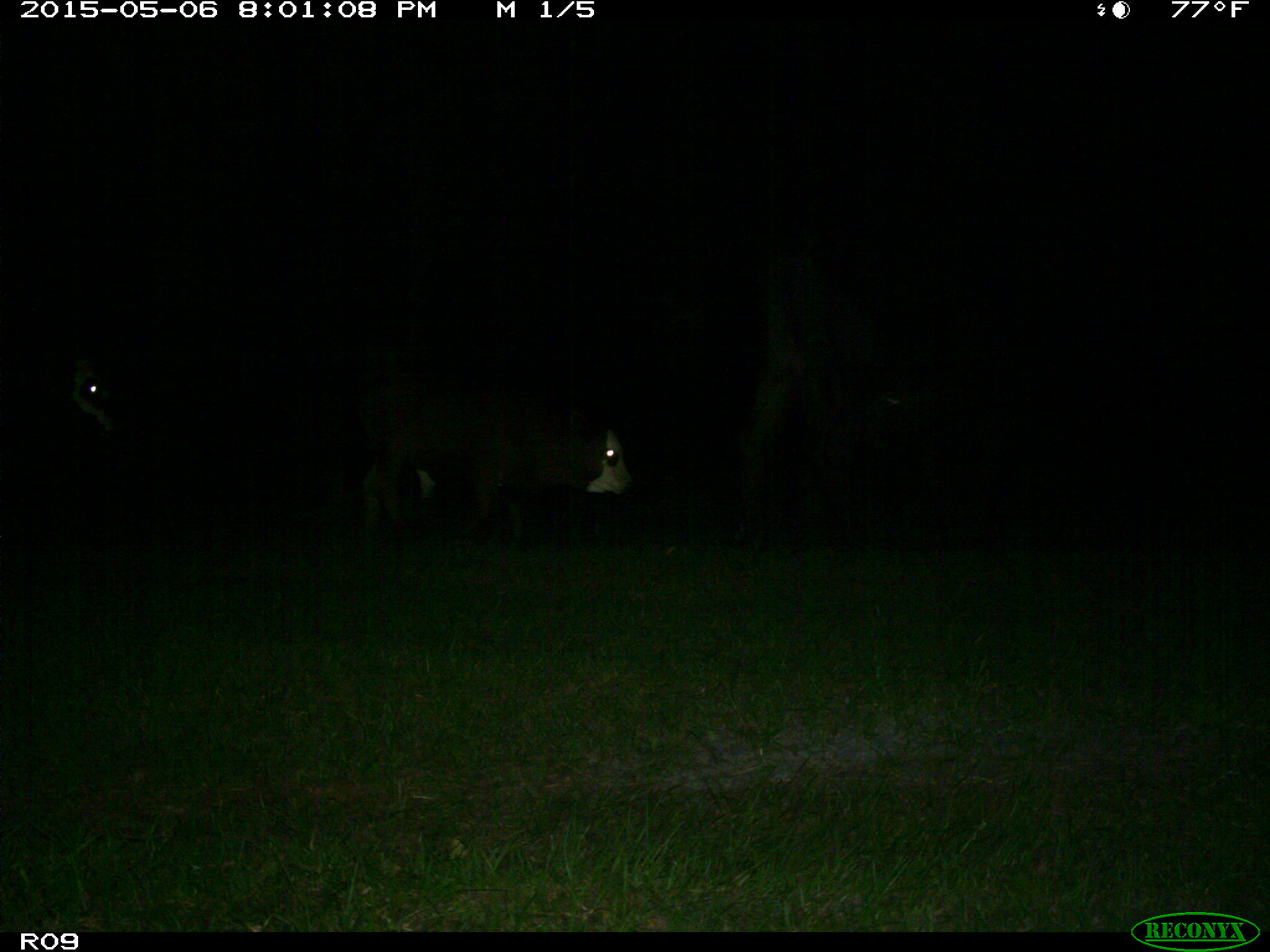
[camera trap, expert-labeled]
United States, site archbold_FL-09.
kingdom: Animalia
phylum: Chordata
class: Mammalia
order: Artiodactyla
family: Bovidae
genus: Bos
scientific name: Bos taurus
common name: domestic cow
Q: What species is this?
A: Bos taurus (domestic cow).